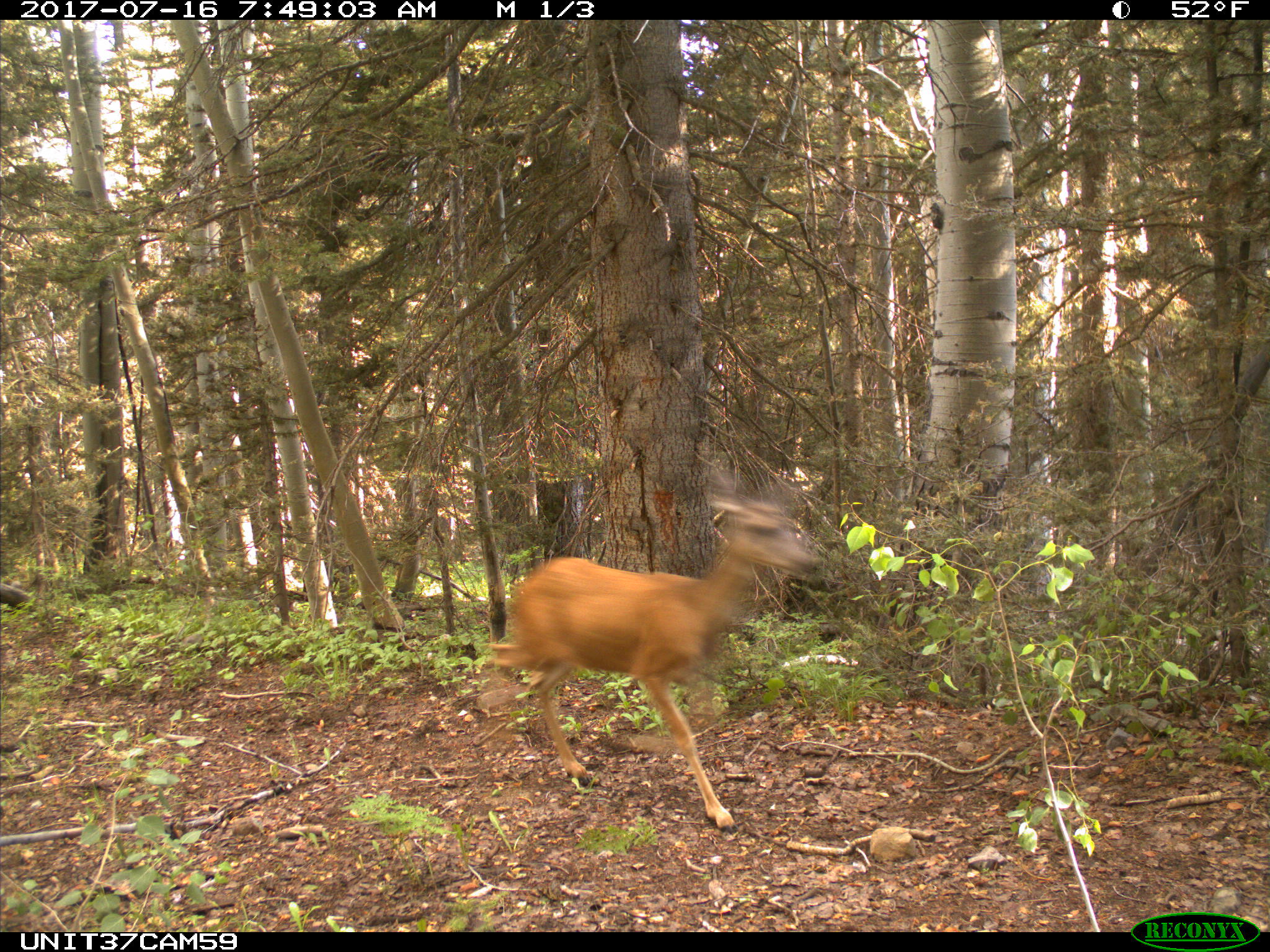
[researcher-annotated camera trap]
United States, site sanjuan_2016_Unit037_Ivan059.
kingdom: Animalia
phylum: Chordata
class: Mammalia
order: Artiodactyla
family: Cervidae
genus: Odocoileus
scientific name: Odocoileus hemionus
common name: mule deer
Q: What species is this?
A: Odocoileus hemionus (mule deer).